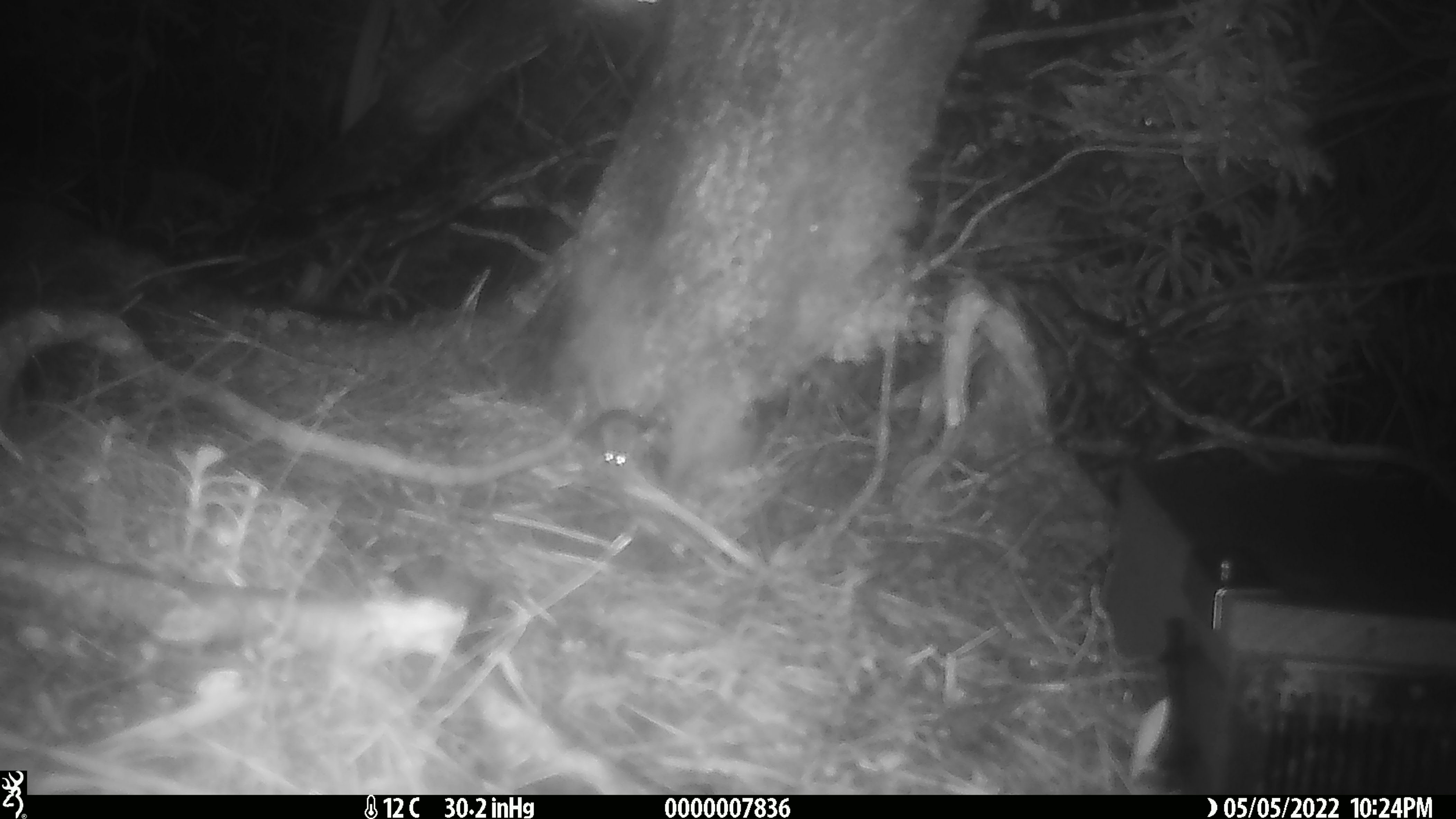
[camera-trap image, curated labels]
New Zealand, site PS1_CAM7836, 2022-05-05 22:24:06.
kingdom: Animalia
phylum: Chordata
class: Mammalia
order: Rodentia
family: Muridae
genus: Mus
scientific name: Mus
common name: mouse